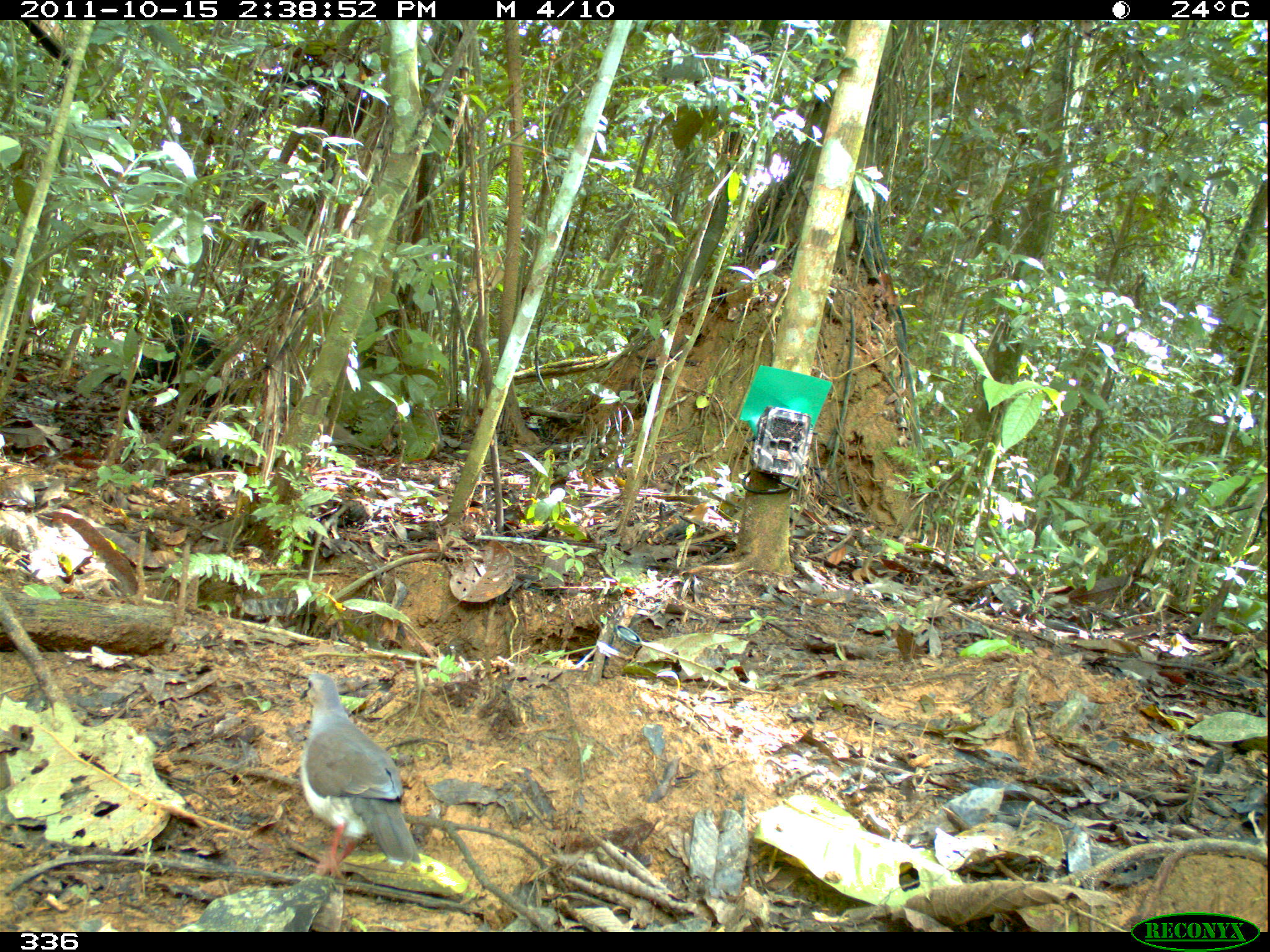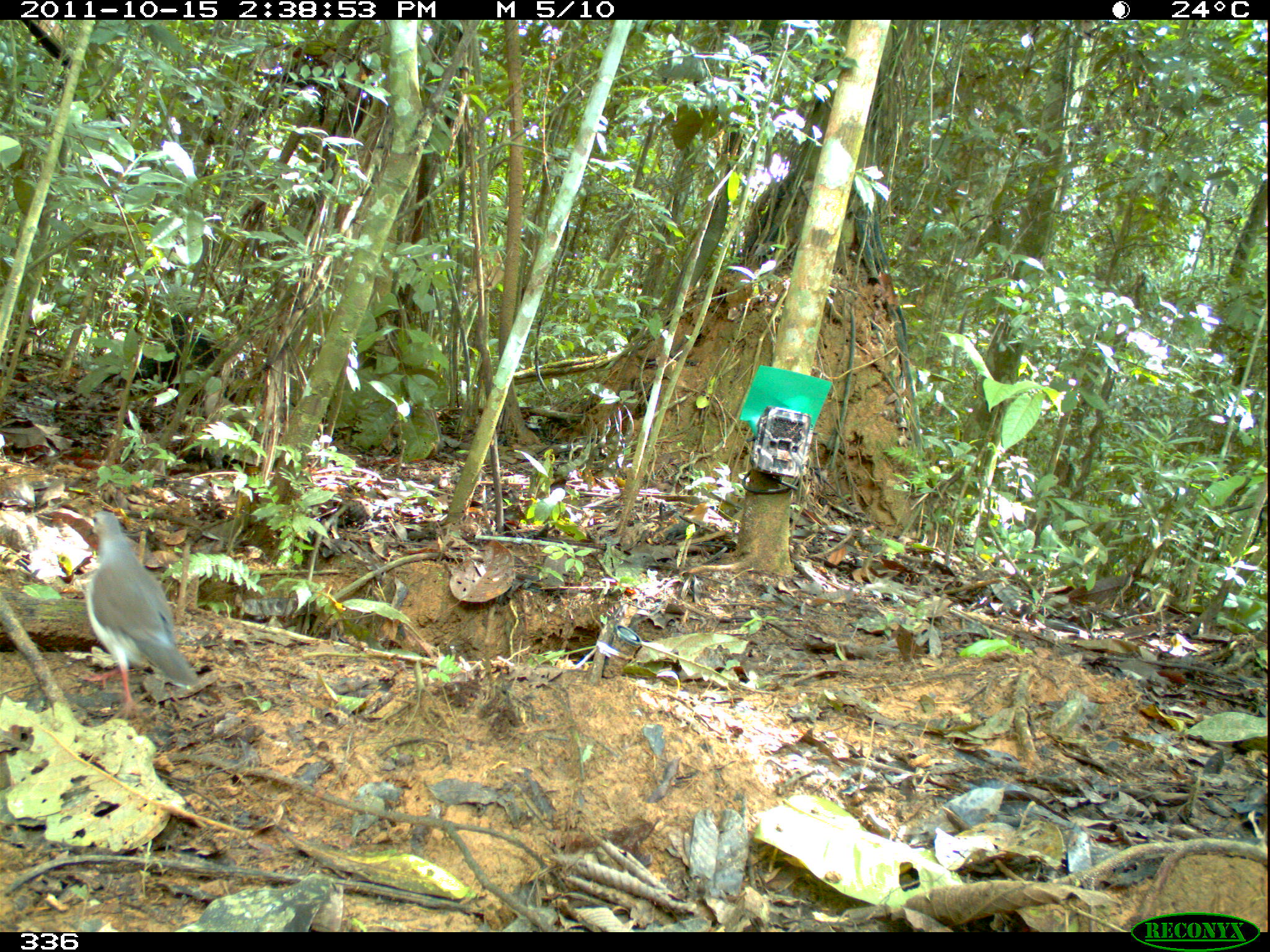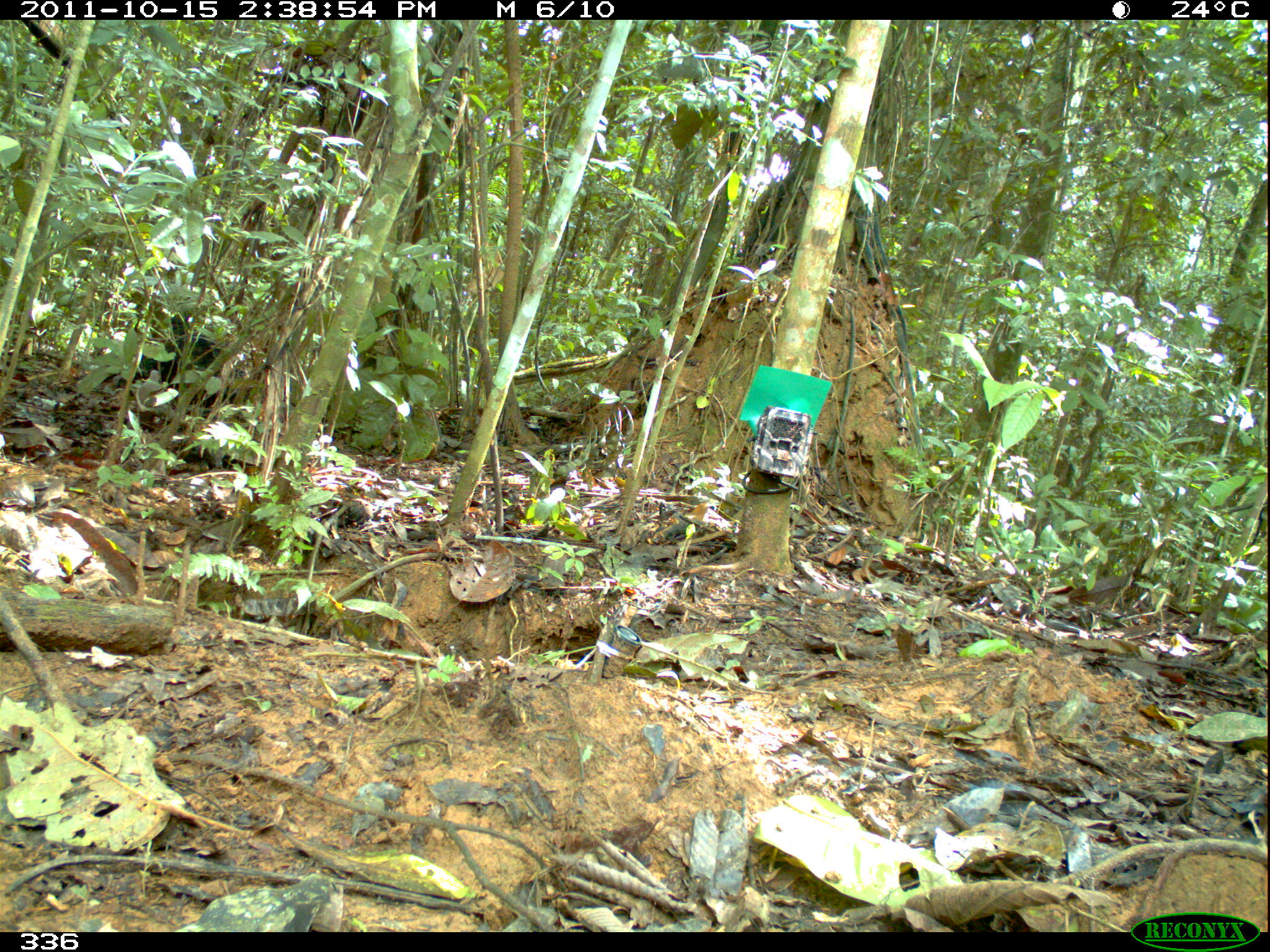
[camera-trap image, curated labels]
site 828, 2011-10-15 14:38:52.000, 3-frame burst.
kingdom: Animalia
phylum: Chordata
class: Aves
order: Columbiformes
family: Columbidae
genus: Leptotila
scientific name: Leptotila verreauxi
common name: white-tipped dove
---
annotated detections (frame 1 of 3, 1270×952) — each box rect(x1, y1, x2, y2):
leptotila verreauxi: rect(298, 673, 421, 881); rect(322, 415, 376, 452)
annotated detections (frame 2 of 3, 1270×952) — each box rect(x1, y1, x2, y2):
leptotila verreauxi: rect(83, 510, 201, 723)